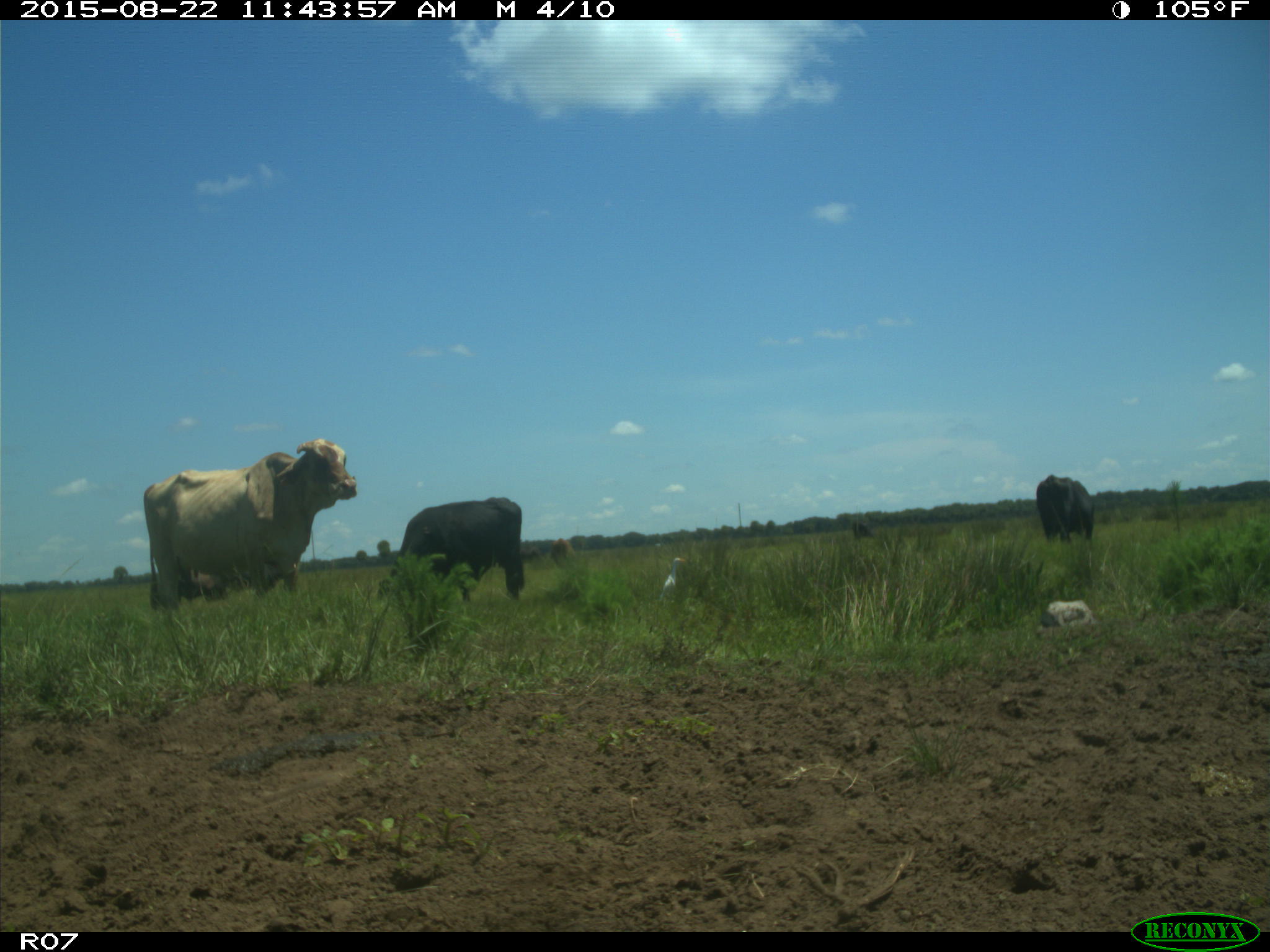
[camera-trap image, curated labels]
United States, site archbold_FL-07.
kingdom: Animalia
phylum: Chordata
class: Mammalia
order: Artiodactyla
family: Bovidae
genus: Bos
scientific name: Bos taurus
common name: domestic cow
Bos taurus (domestic cow).